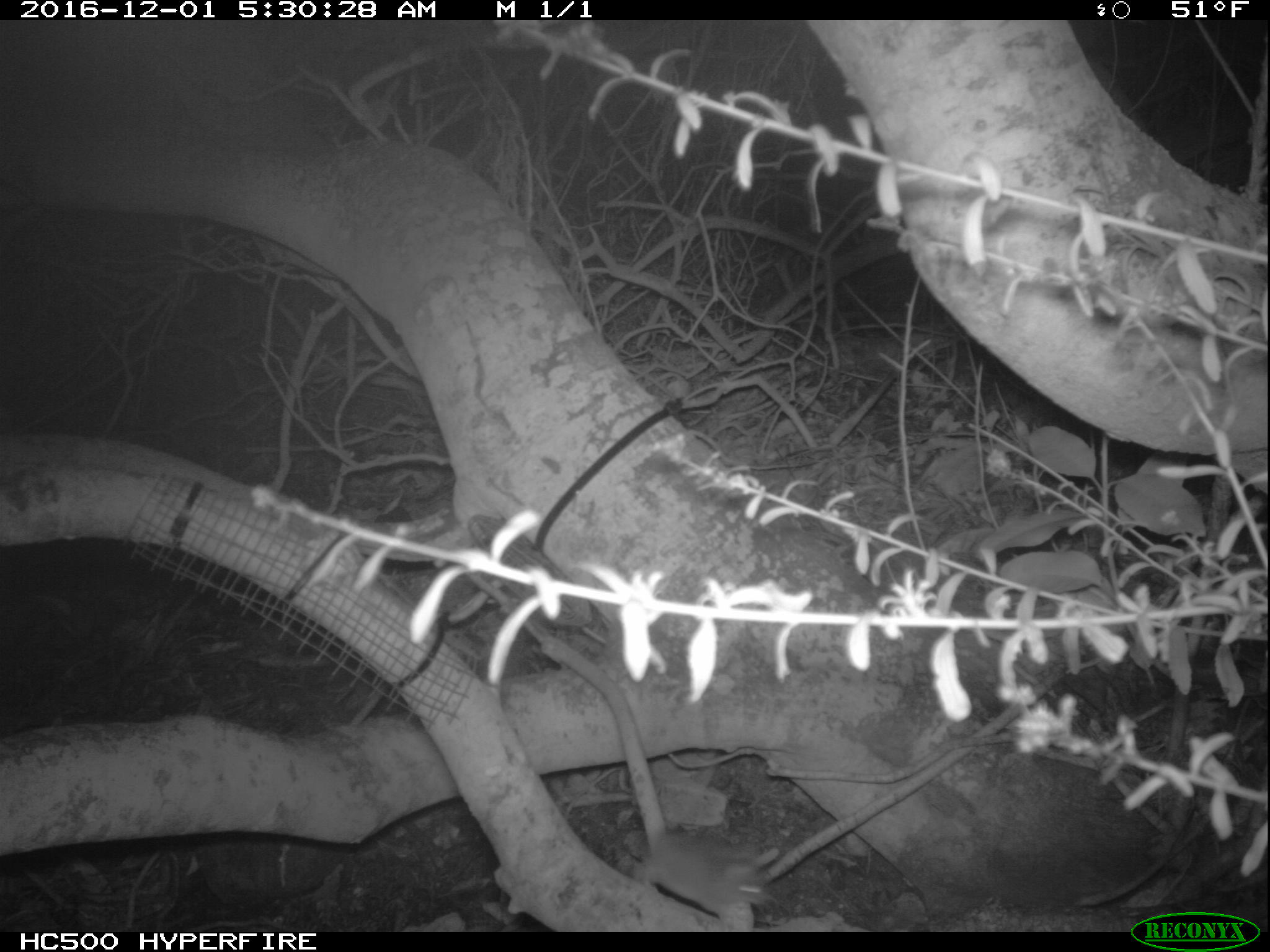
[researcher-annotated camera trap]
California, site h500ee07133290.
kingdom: Animalia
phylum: Chordata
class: Mammalia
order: Rodentia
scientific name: Rodentia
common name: rodent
Rodent (Rodentia).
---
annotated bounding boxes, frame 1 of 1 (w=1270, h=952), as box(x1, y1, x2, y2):
rodent: box(634, 832, 775, 919)